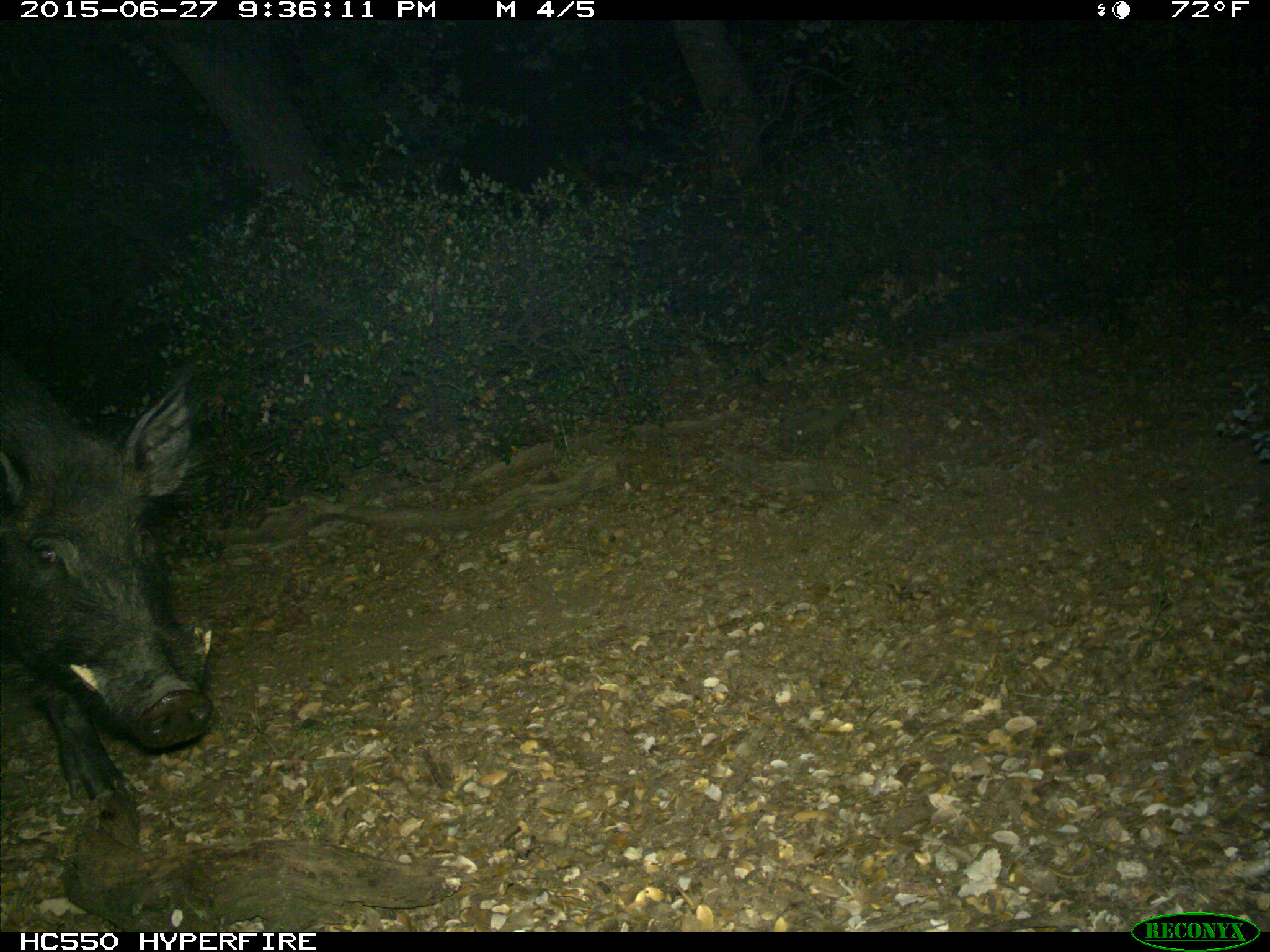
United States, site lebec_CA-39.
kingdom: Animalia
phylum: Chordata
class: Mammalia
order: Artiodactyla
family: Suidae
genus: Sus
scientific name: Sus scrofa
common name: wild boar